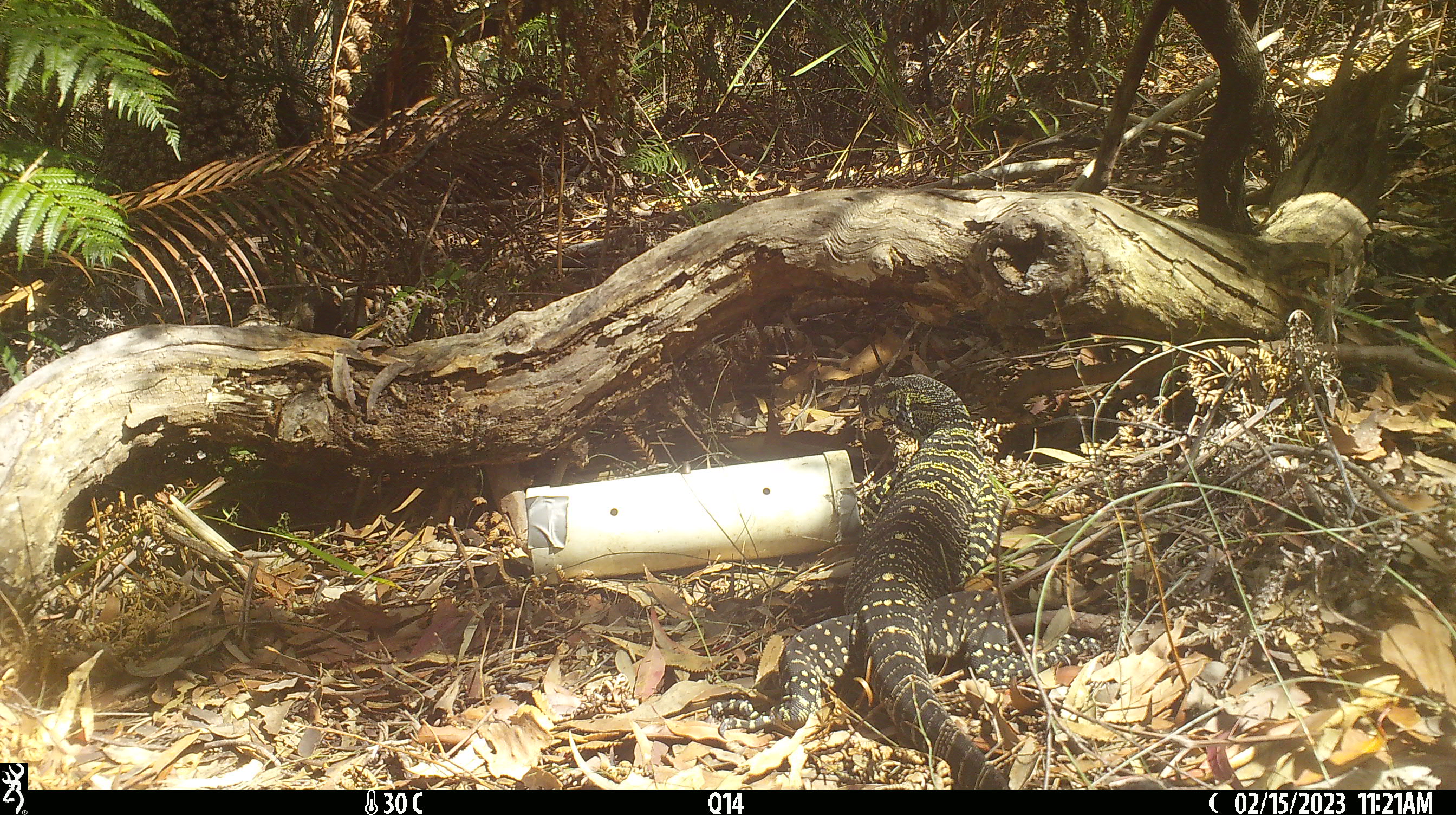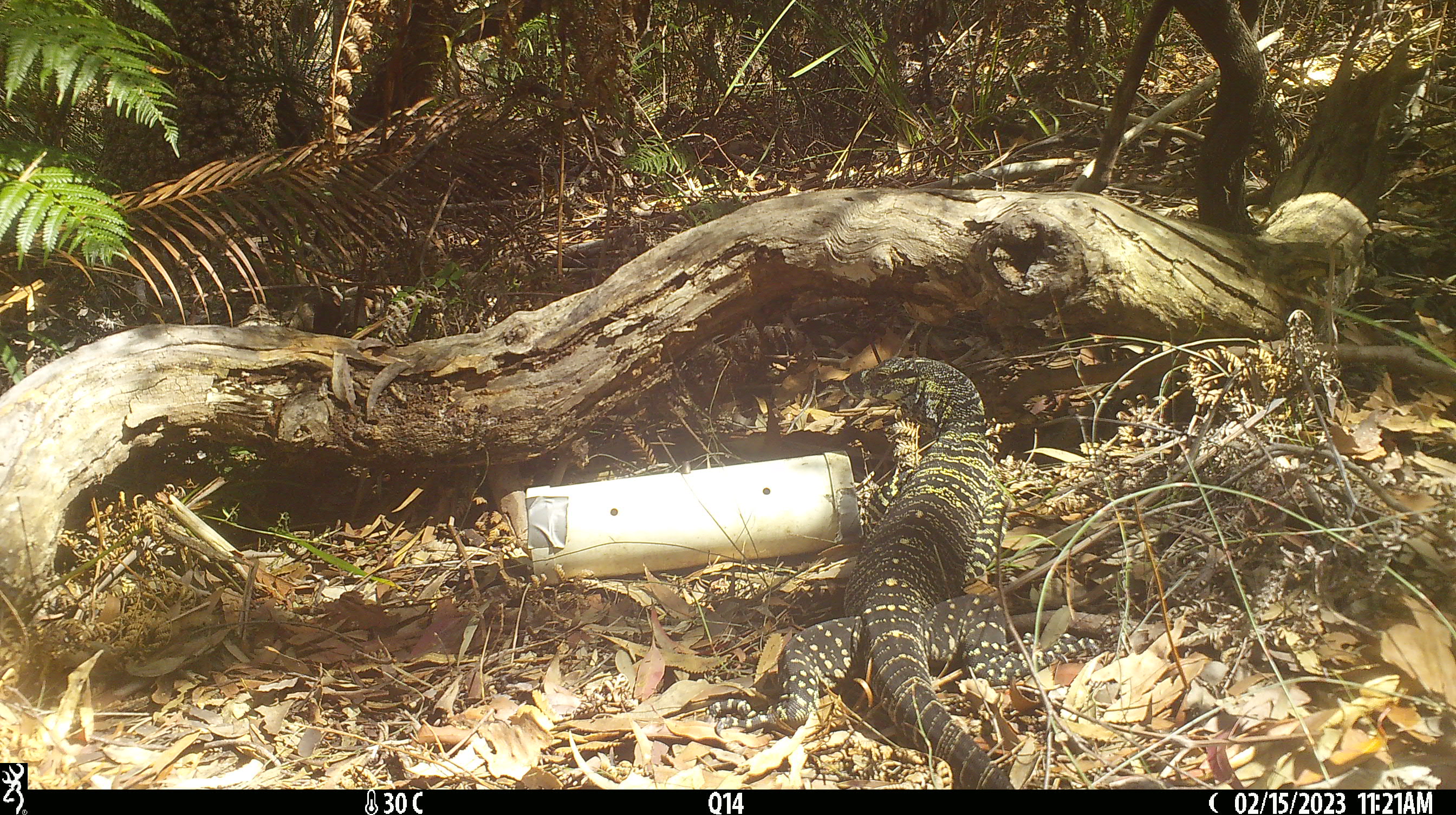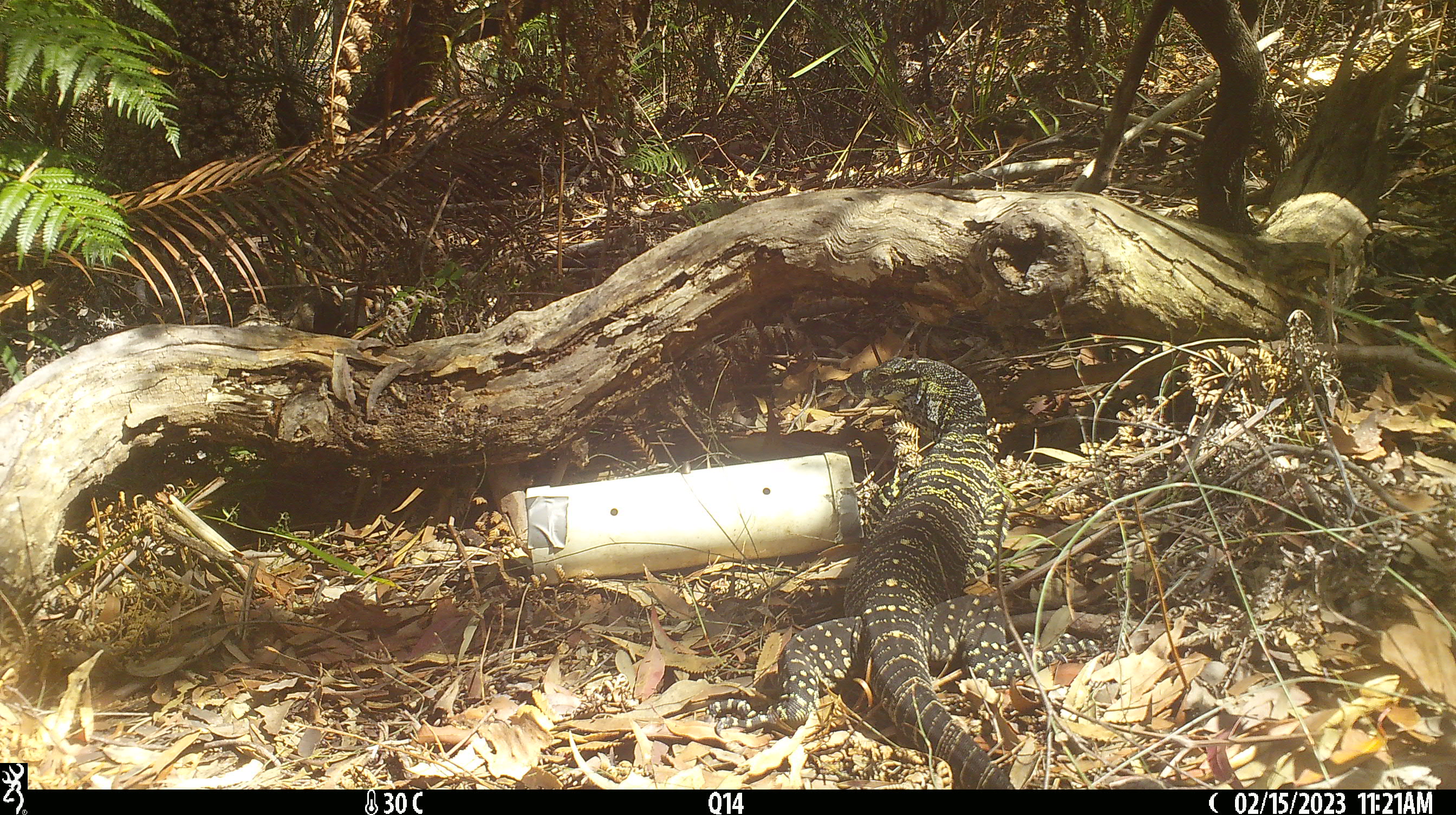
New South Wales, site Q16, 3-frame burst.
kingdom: Animalia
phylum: Chordata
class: Reptilia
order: Squamata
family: Varanidae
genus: Varanus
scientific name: Varanus varius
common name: lace monitor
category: goanna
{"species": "goanna (lace monitor) (Varanus varius)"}